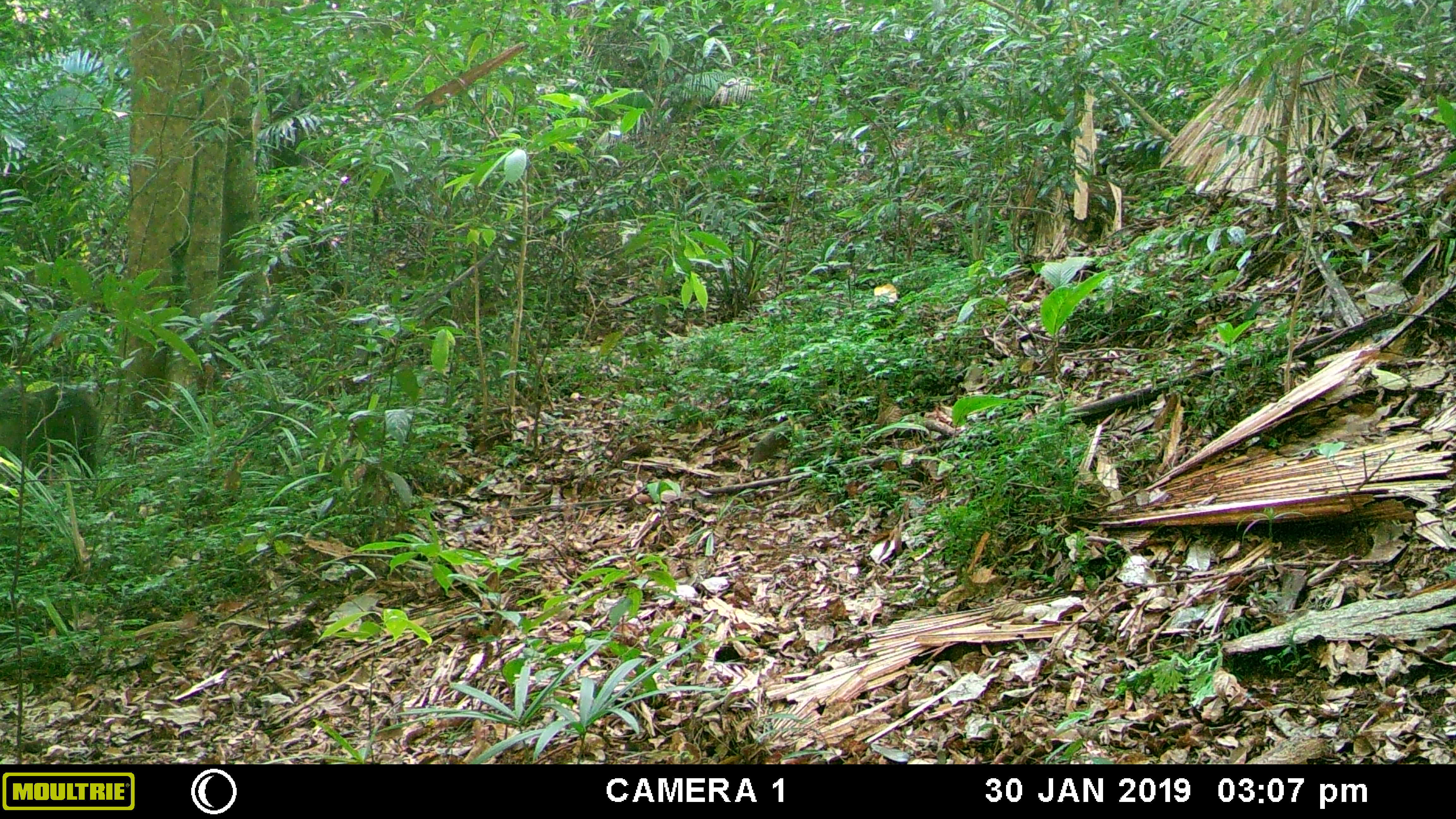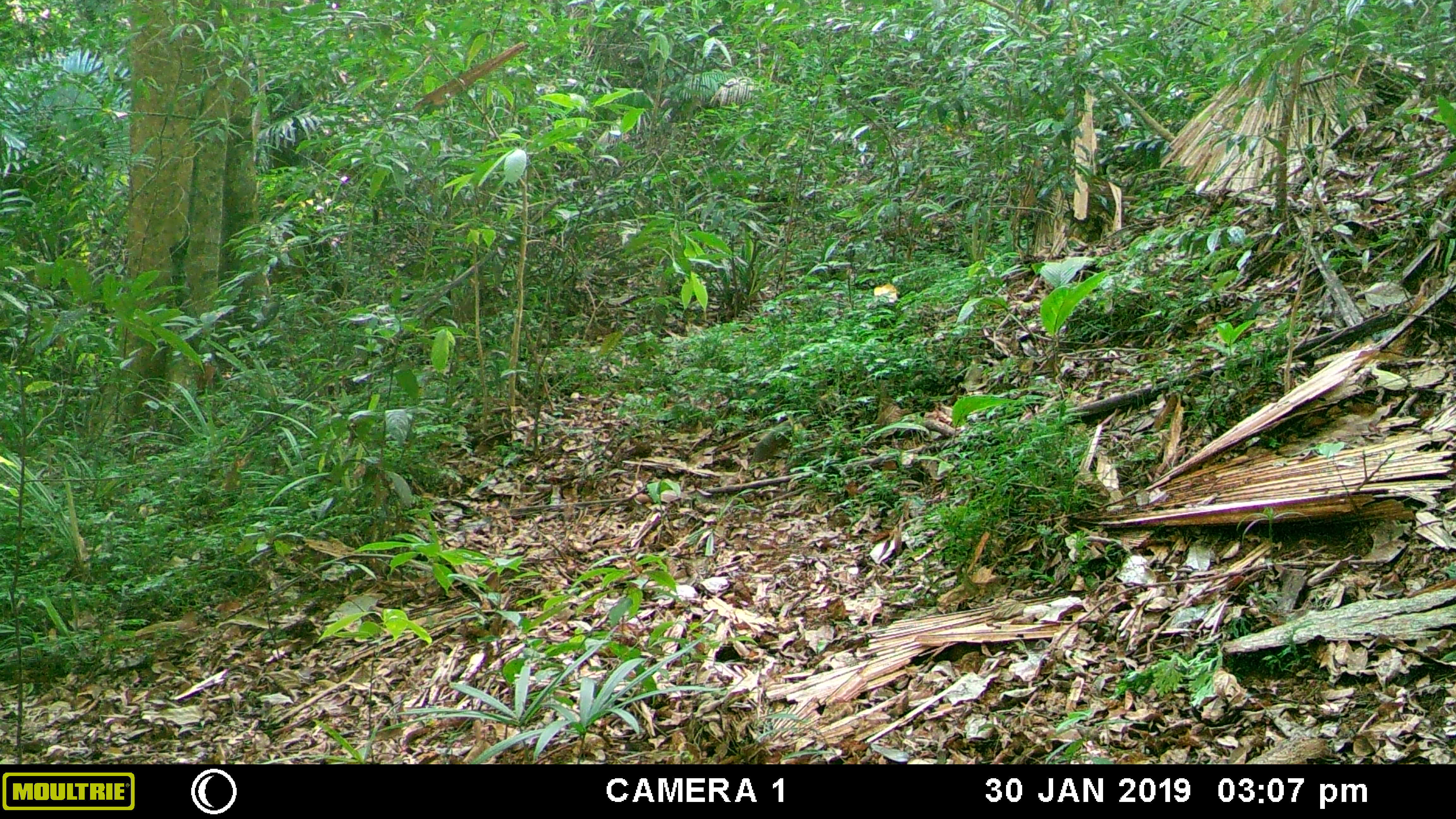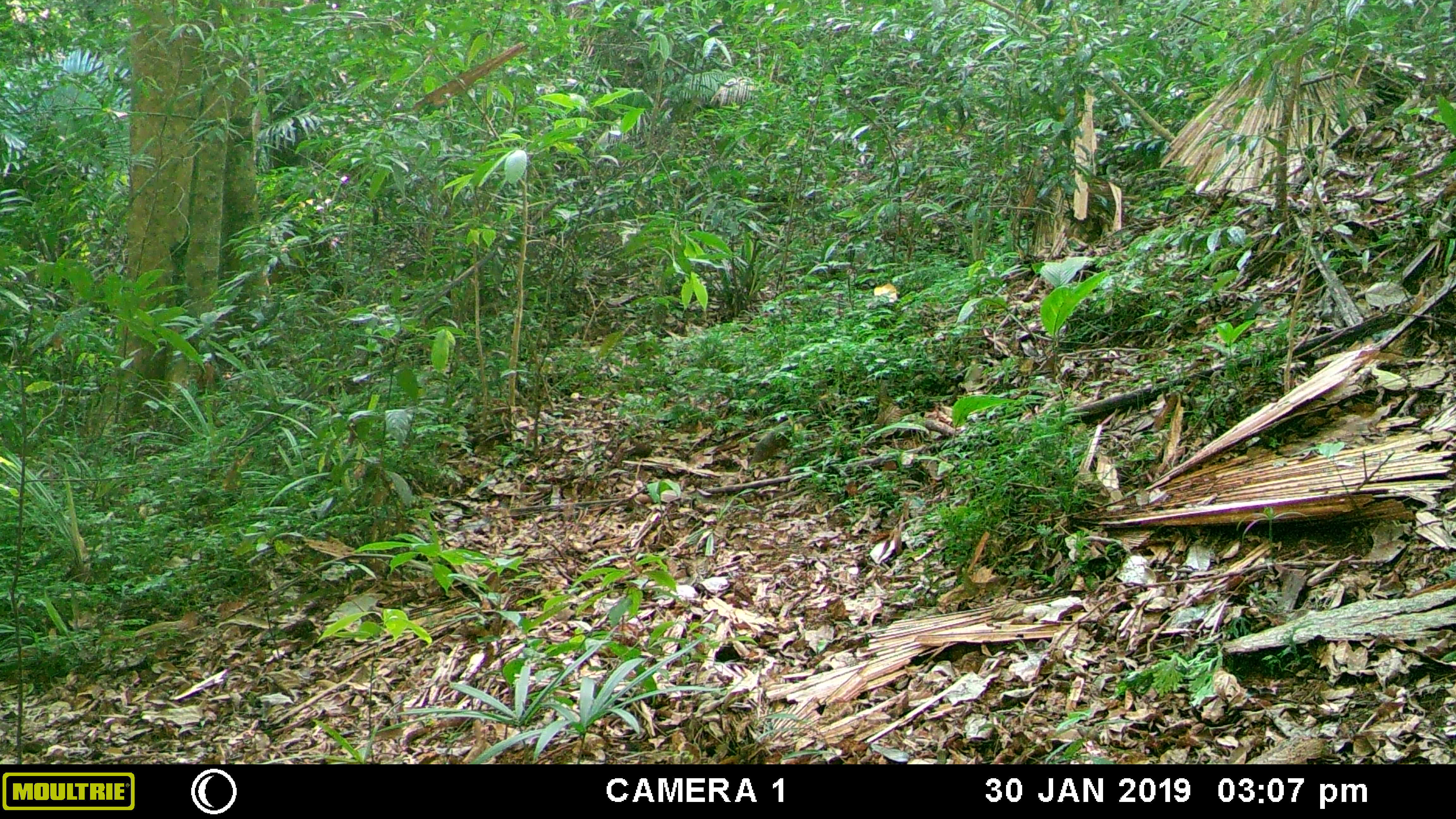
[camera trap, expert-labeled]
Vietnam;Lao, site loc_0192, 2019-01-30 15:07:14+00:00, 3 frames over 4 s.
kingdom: Animalia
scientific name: Animalia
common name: animal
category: unidentified animal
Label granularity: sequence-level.